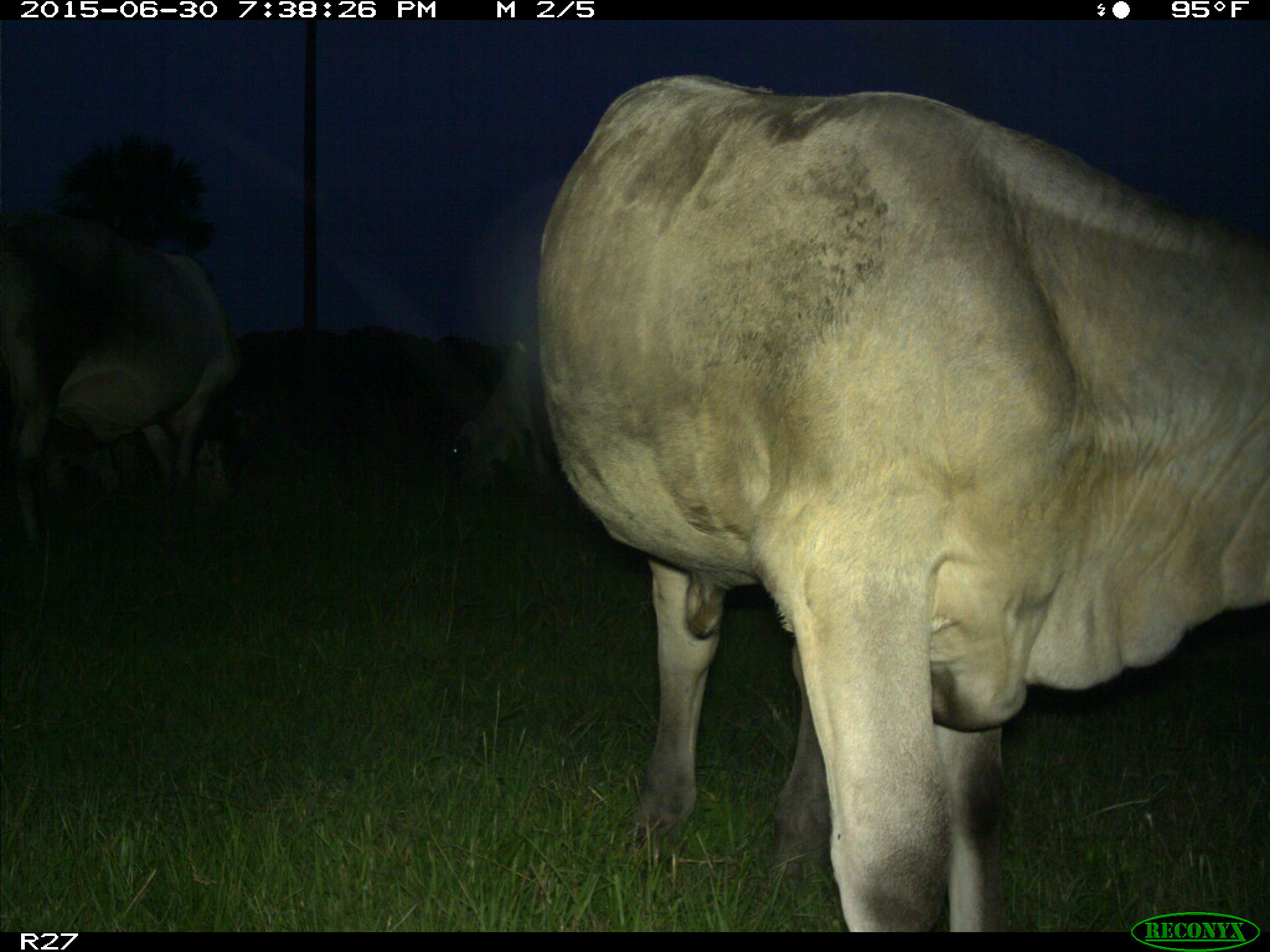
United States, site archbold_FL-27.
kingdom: Animalia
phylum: Chordata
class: Mammalia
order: Artiodactyla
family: Bovidae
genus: Bos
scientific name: Bos taurus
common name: domestic cow